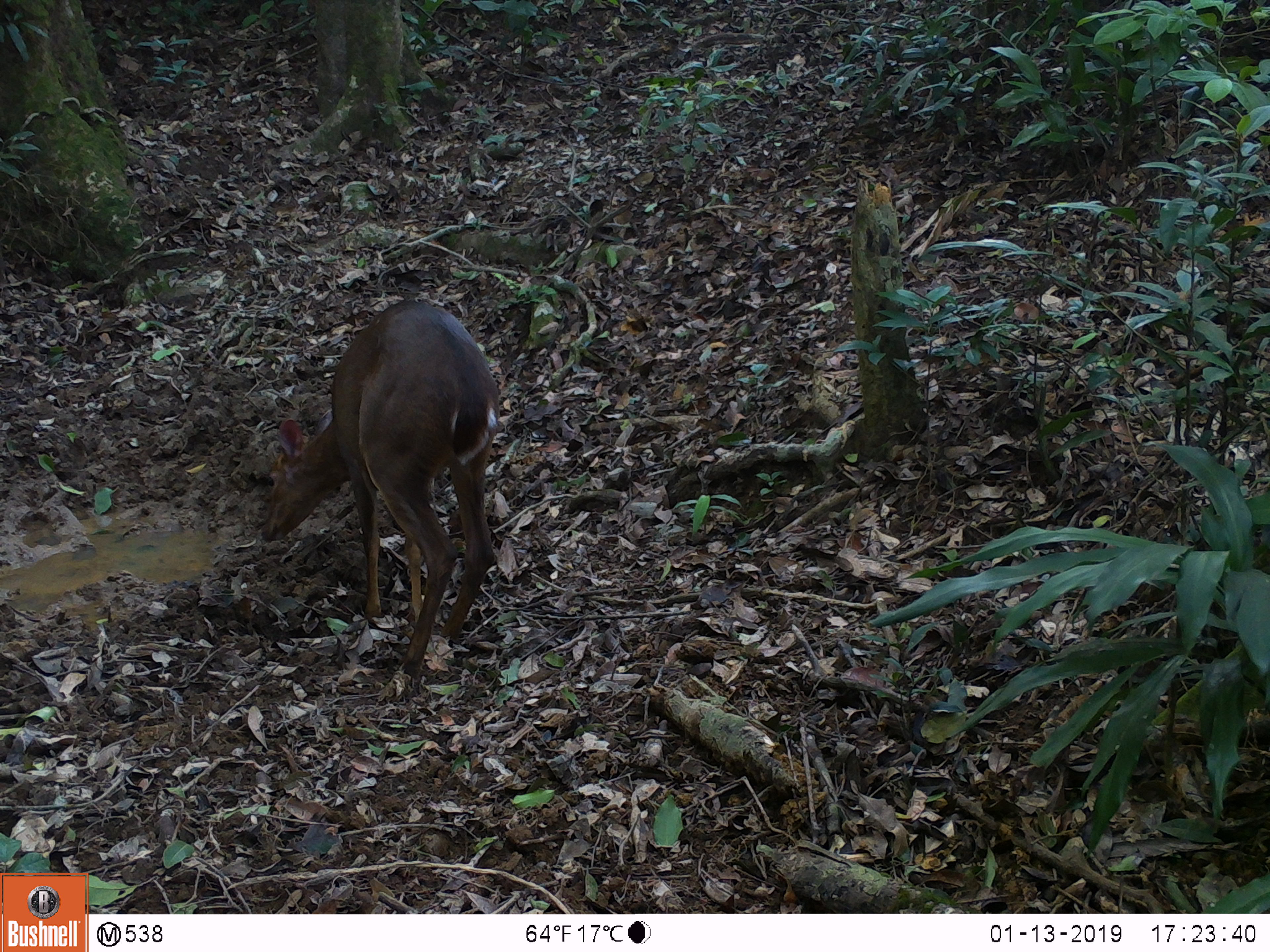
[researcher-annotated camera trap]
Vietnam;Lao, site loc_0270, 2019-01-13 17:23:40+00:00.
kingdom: Animalia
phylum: Chordata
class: Mammalia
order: Artiodactyla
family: Cervidae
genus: Muntiacus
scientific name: Muntiacus vuquangensis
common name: large-antlered muntjac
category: large antlered muntjac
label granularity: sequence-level